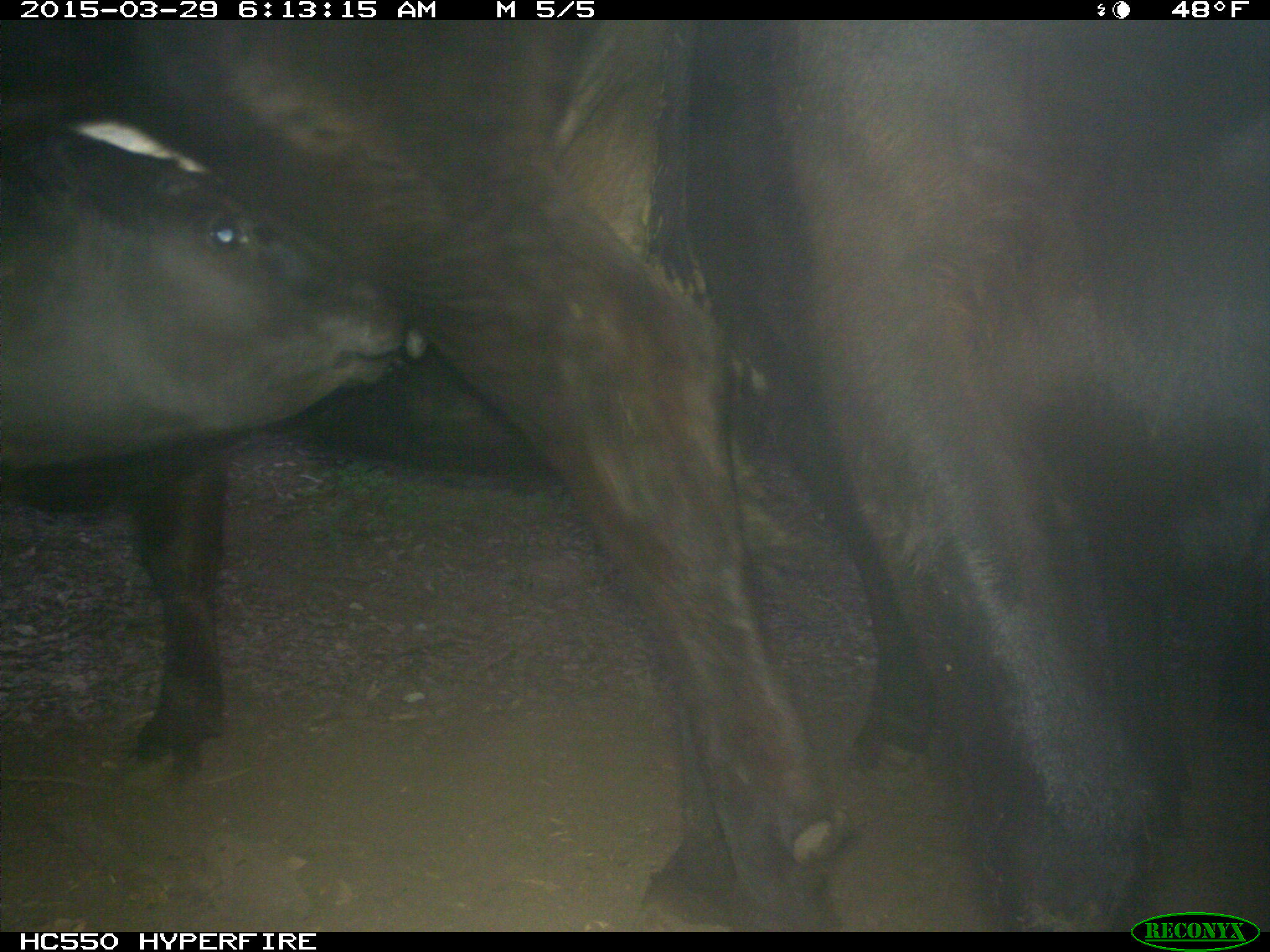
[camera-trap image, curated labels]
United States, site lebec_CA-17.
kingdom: Animalia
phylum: Chordata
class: Mammalia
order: Artiodactyla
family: Bovidae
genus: Bos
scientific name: Bos taurus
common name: domestic cow